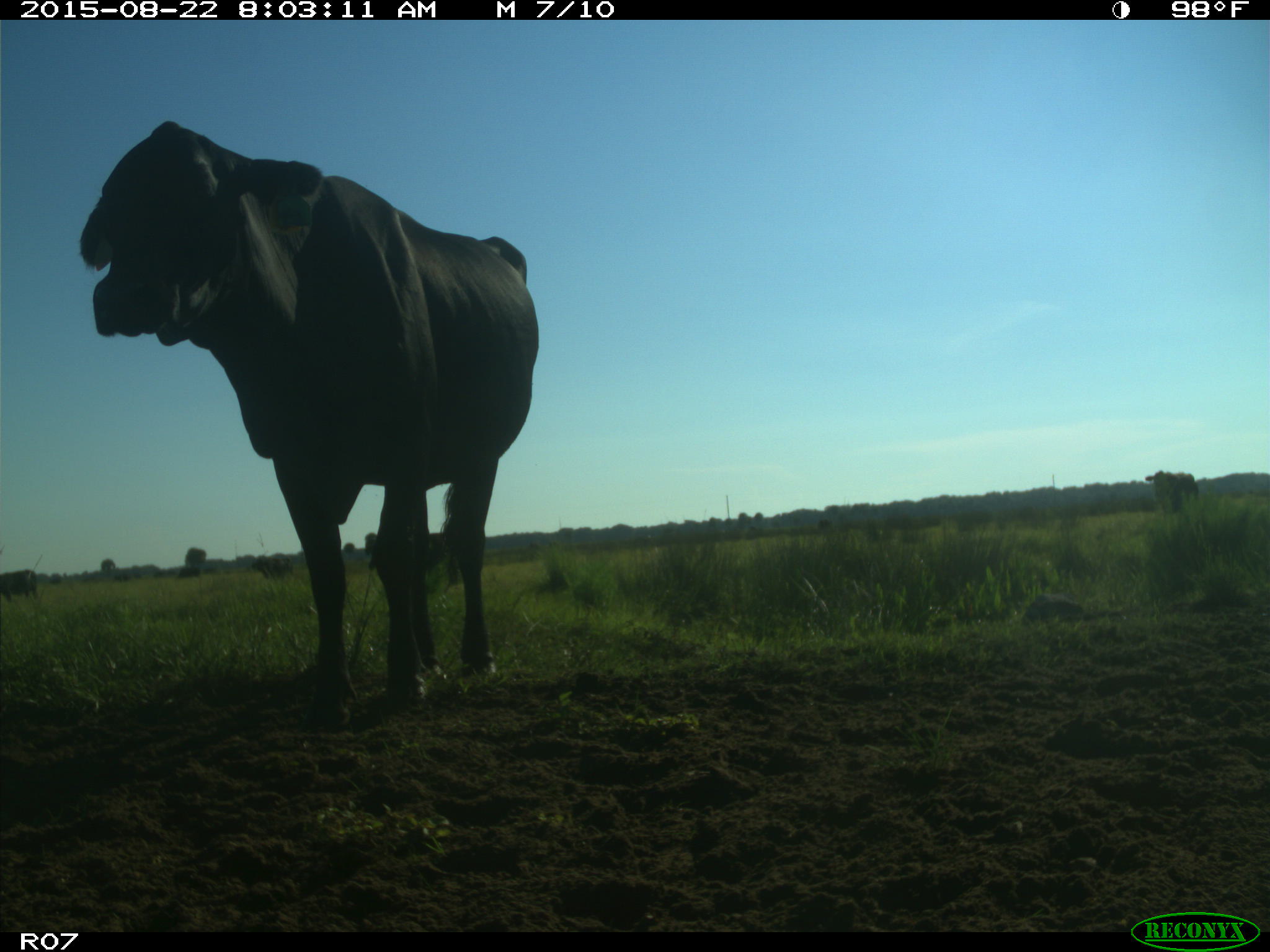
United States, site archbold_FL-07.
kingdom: Animalia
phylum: Chordata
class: Mammalia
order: Artiodactyla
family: Bovidae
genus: Bos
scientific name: Bos taurus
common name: domestic cow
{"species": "Bos taurus (domestic cow)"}